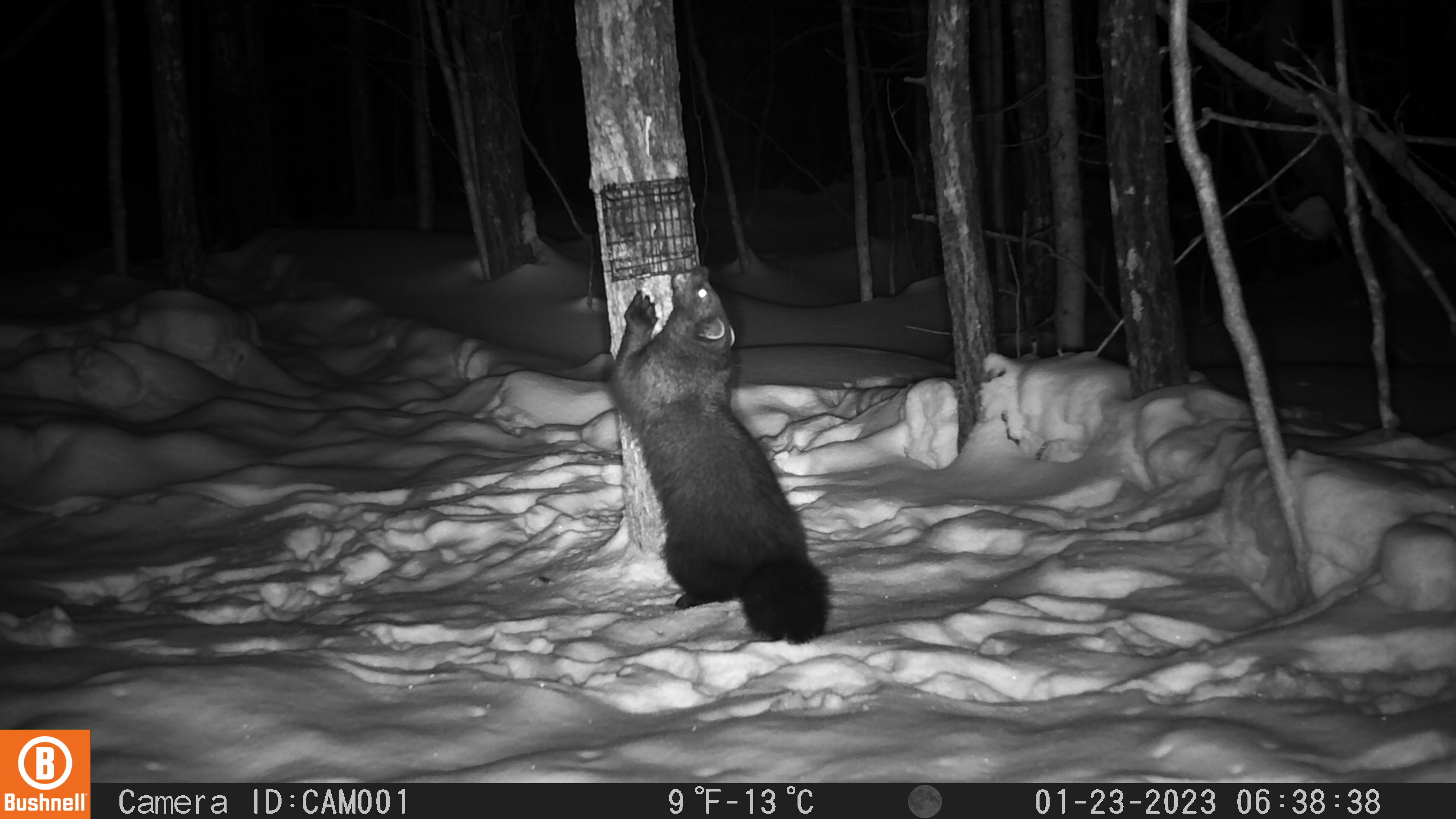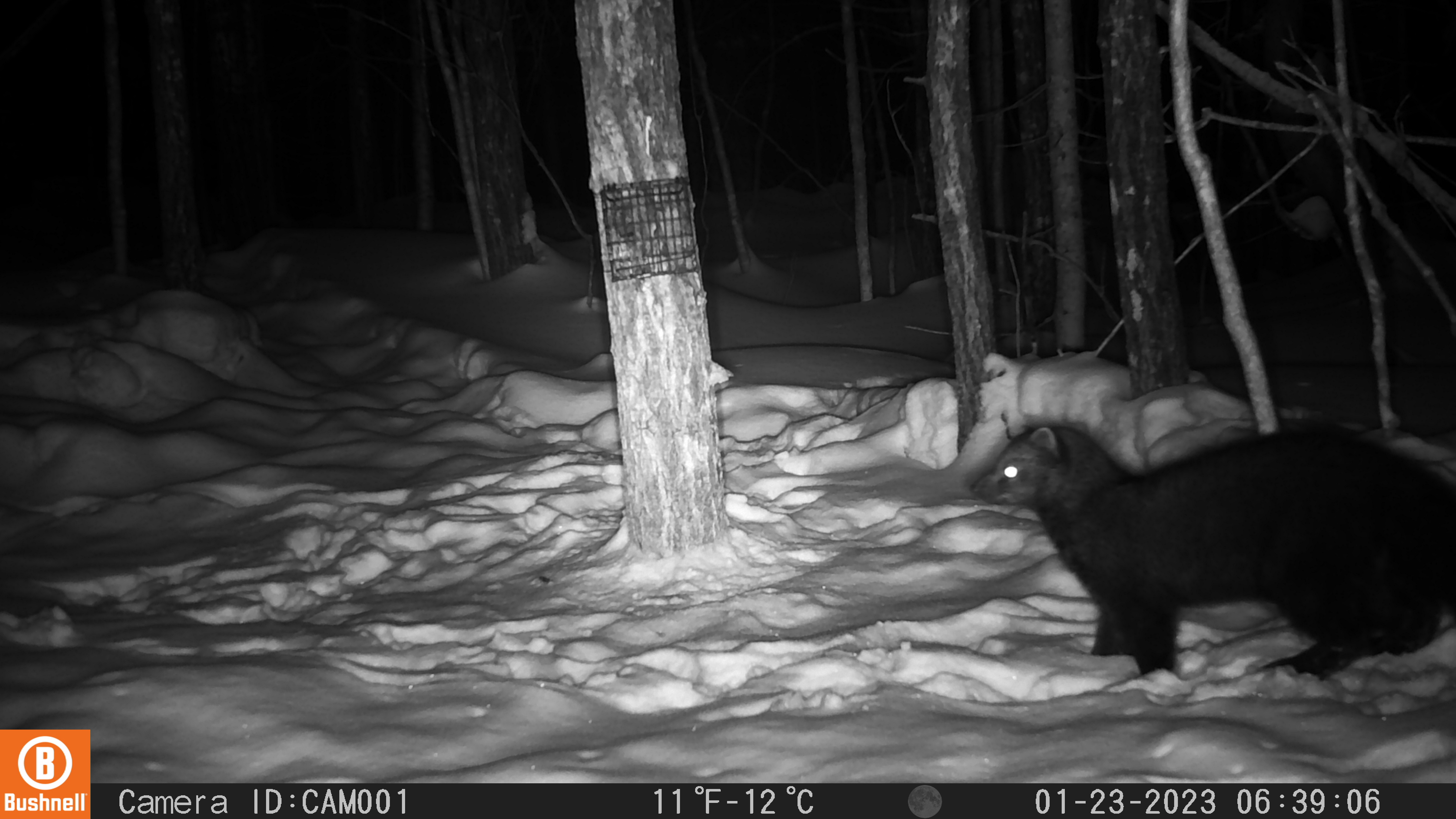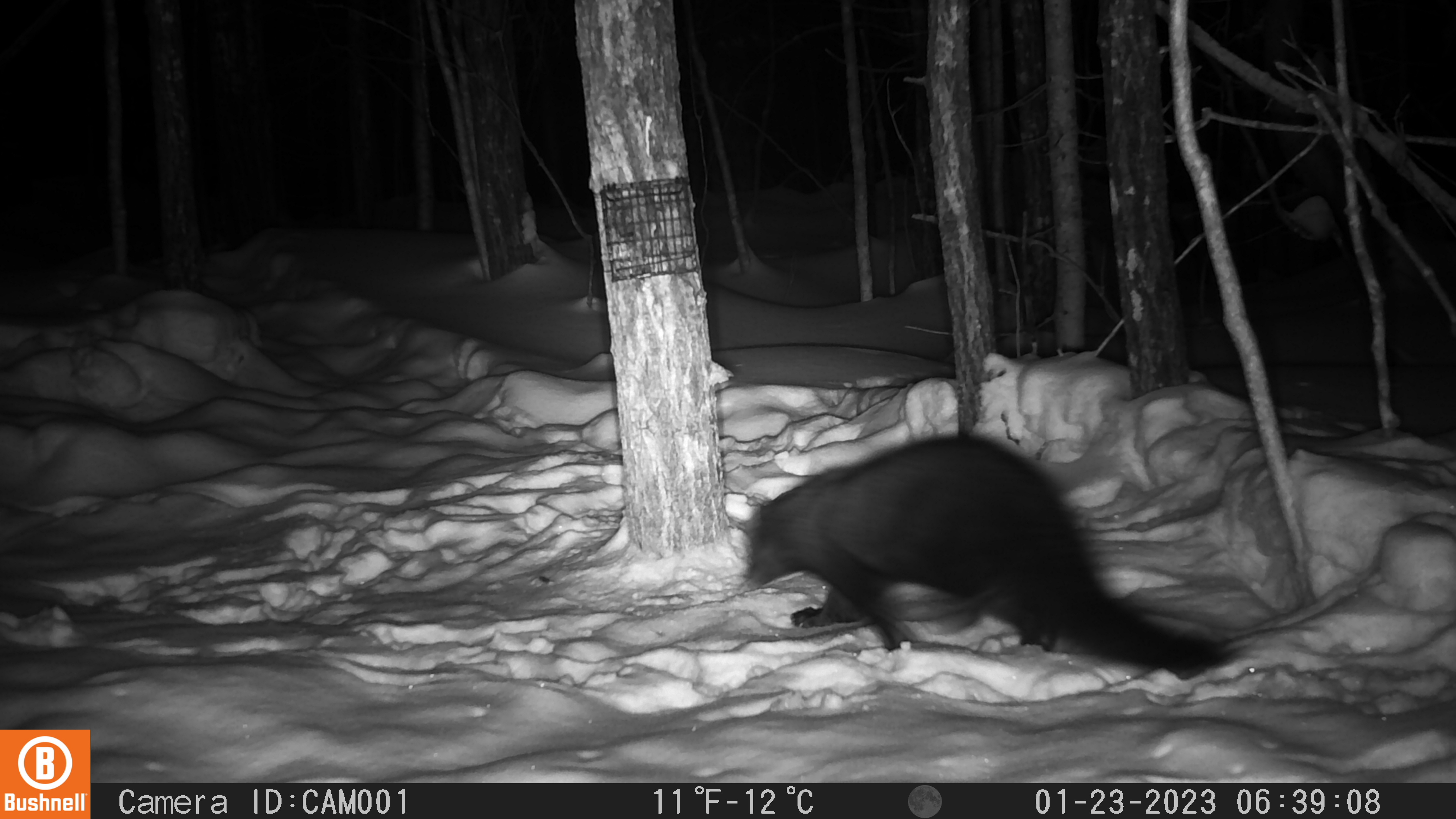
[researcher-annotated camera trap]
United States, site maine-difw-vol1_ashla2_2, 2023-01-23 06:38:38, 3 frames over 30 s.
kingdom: Animalia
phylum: Chordata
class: Mammalia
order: Carnivora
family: Mustelidae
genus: Pekania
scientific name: Pekania pennanti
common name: fisher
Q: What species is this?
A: Fisher (Pekania pennanti).